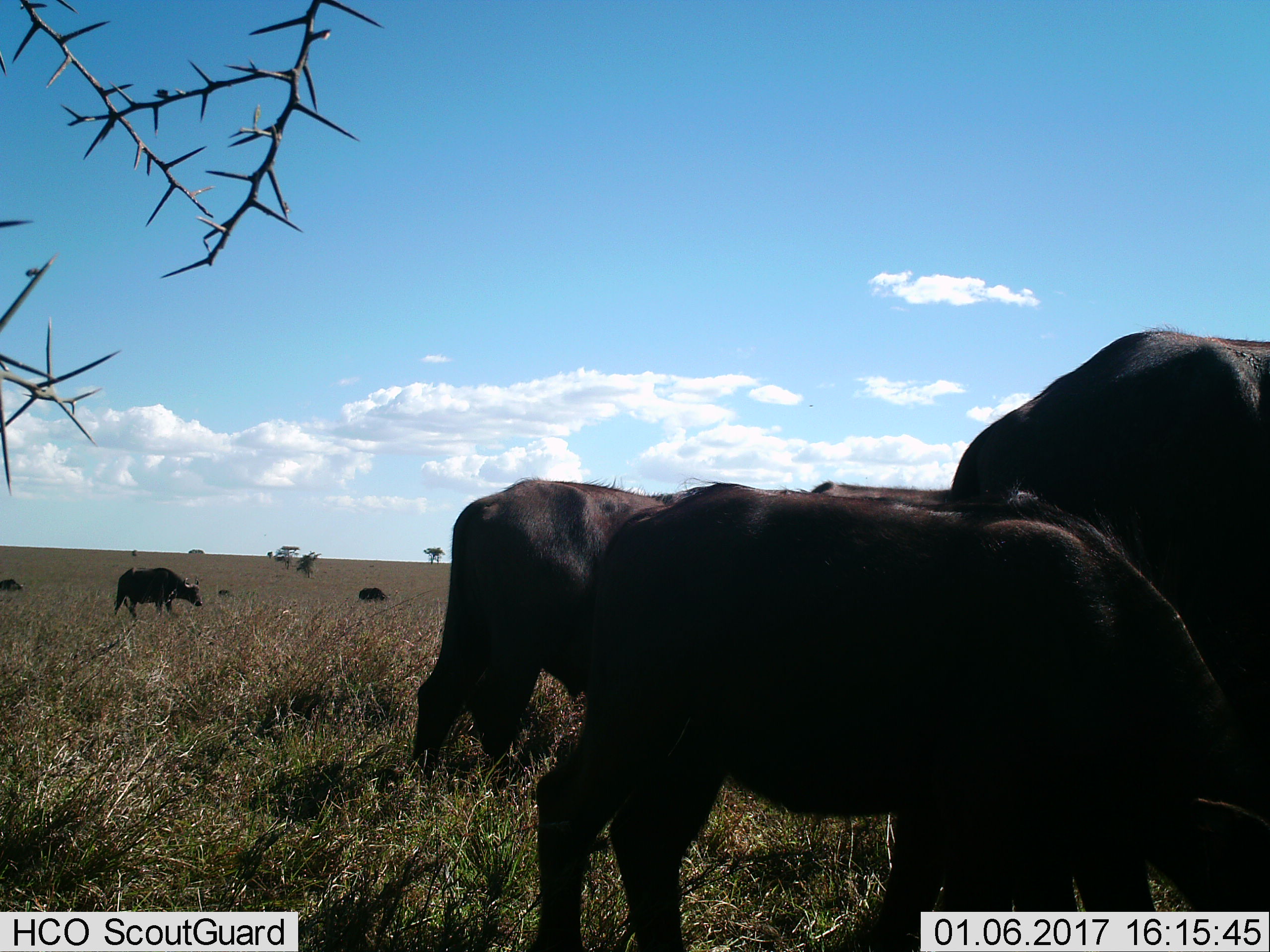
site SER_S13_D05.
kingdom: Animalia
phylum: Chordata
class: Mammalia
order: Artiodactyla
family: Bovidae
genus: Syncerus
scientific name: Syncerus caffer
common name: african buffalo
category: buffalo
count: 7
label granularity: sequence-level